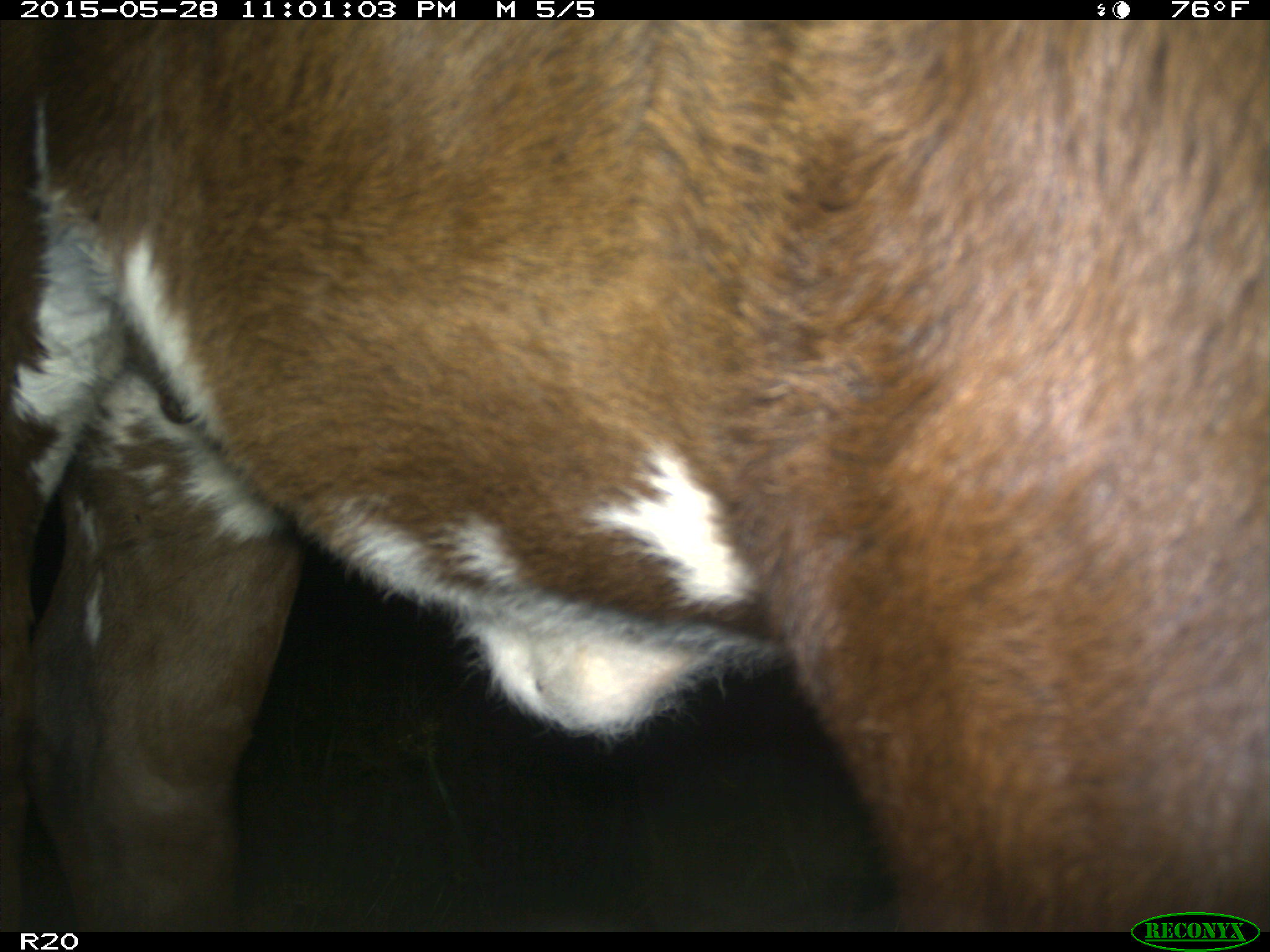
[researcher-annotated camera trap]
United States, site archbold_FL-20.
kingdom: Animalia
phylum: Chordata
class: Mammalia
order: Artiodactyla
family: Bovidae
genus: Bos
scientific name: Bos taurus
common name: domestic cow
Bos taurus (domestic cow).